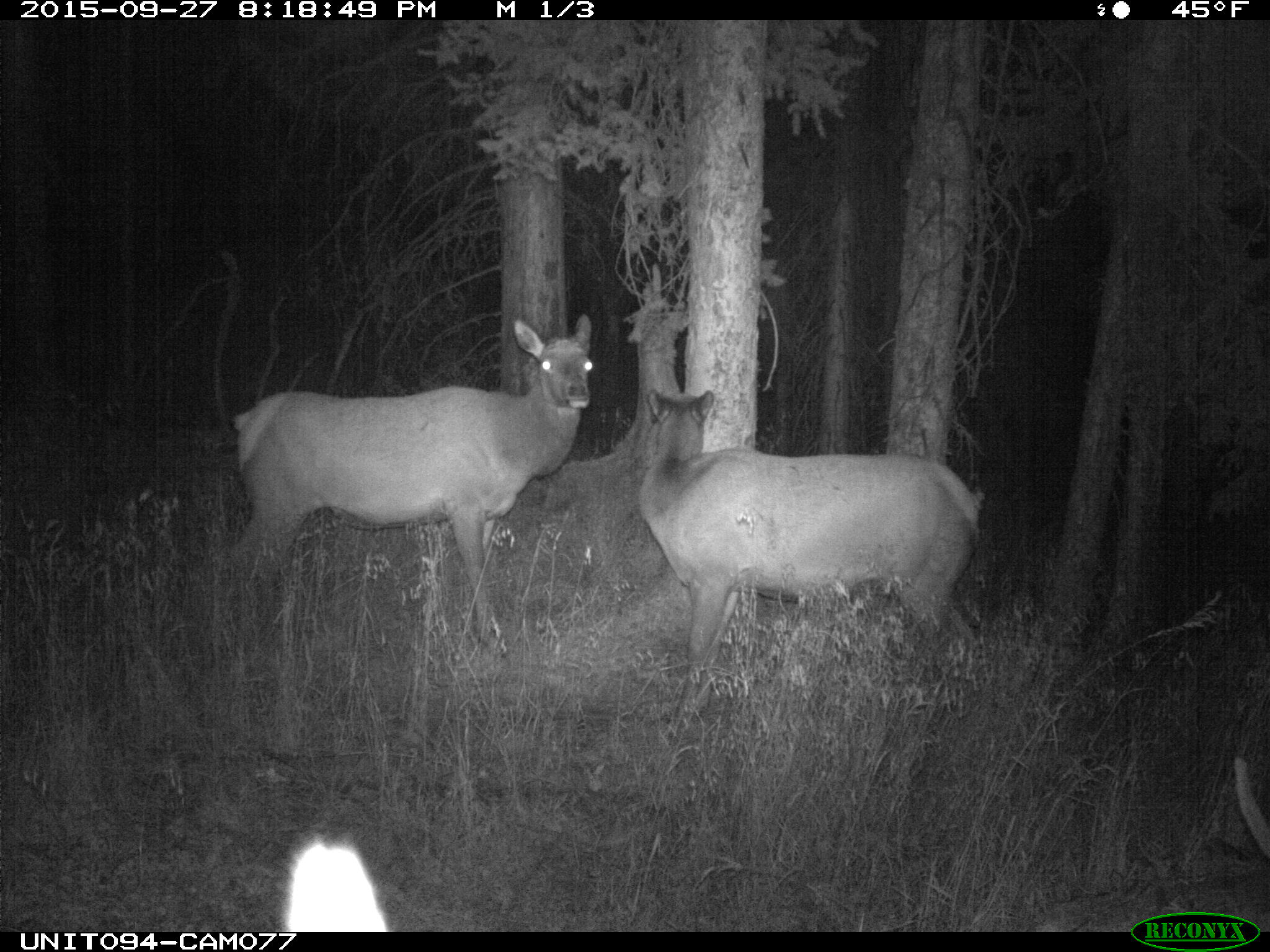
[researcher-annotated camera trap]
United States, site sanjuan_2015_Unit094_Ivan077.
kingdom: Animalia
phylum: Chordata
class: Mammalia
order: Artiodactyla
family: Cervidae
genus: Cervus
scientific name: Cervus elaphus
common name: red deer